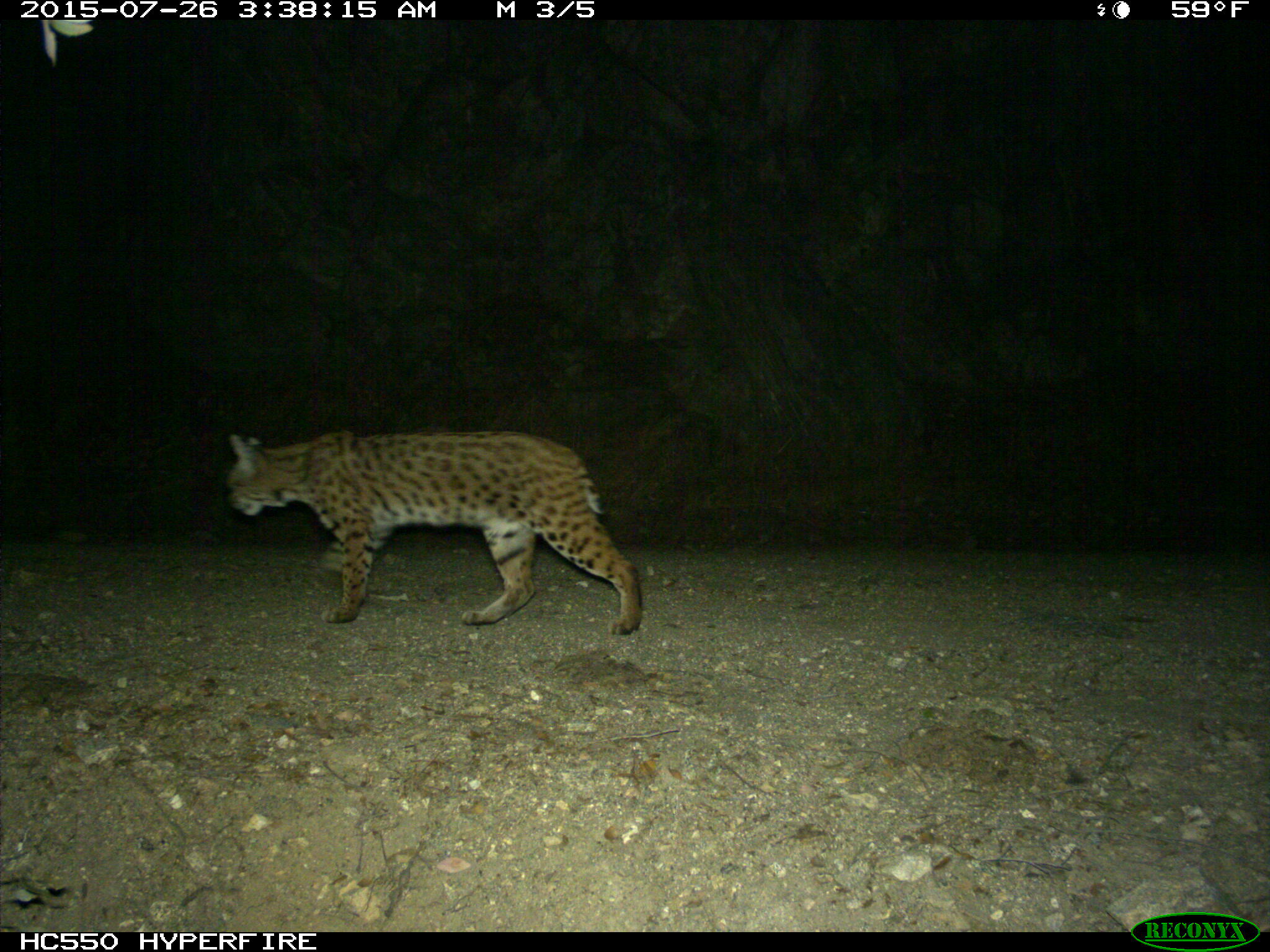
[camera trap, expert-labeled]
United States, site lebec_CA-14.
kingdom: Animalia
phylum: Chordata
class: Mammalia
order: Carnivora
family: Felidae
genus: Lynx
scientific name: Lynx rufus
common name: bobcat